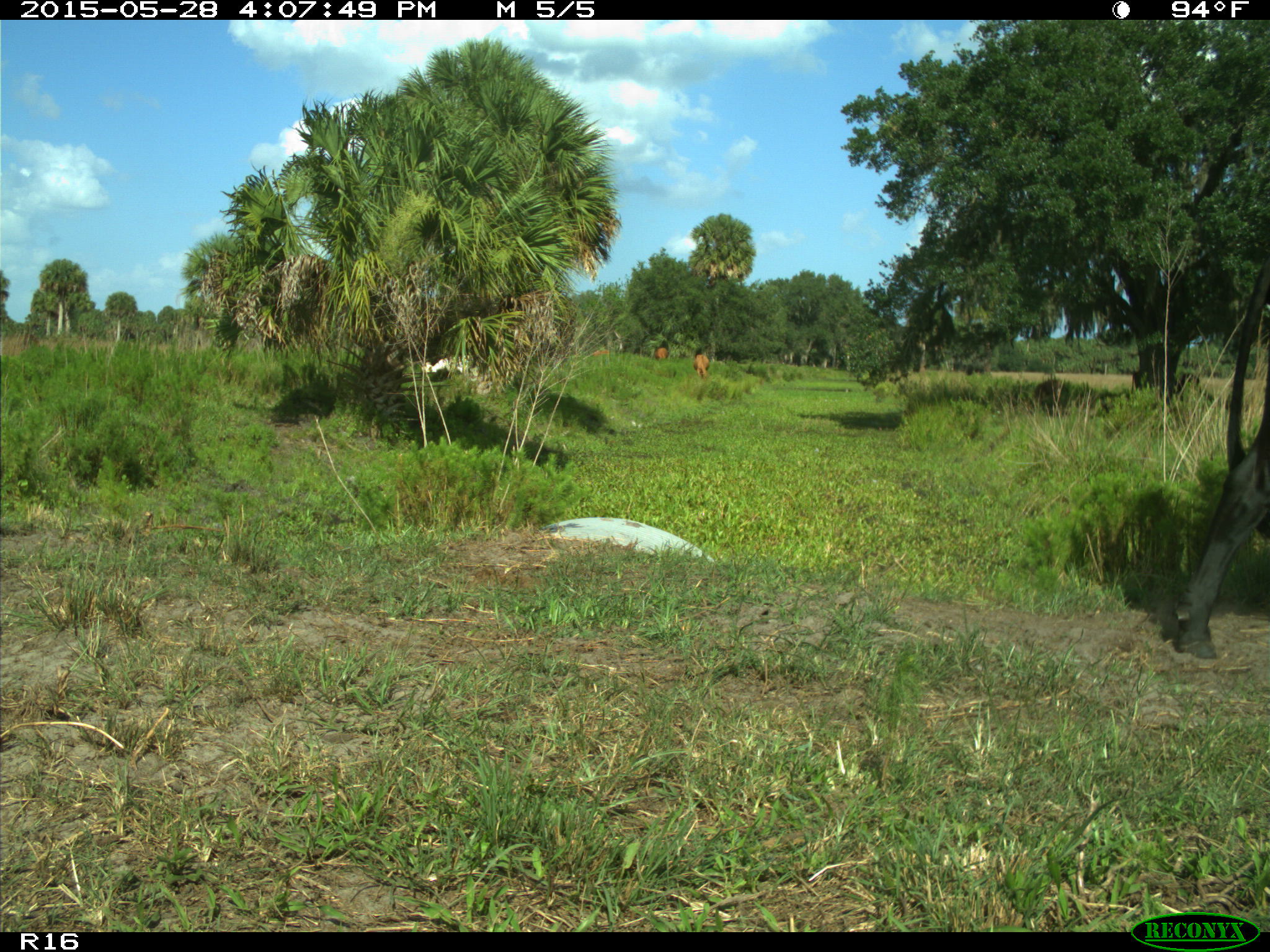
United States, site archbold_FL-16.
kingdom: Animalia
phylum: Chordata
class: Mammalia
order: Artiodactyla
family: Bovidae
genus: Bos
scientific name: Bos taurus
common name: domestic cow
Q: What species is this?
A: Bos taurus (domestic cow).